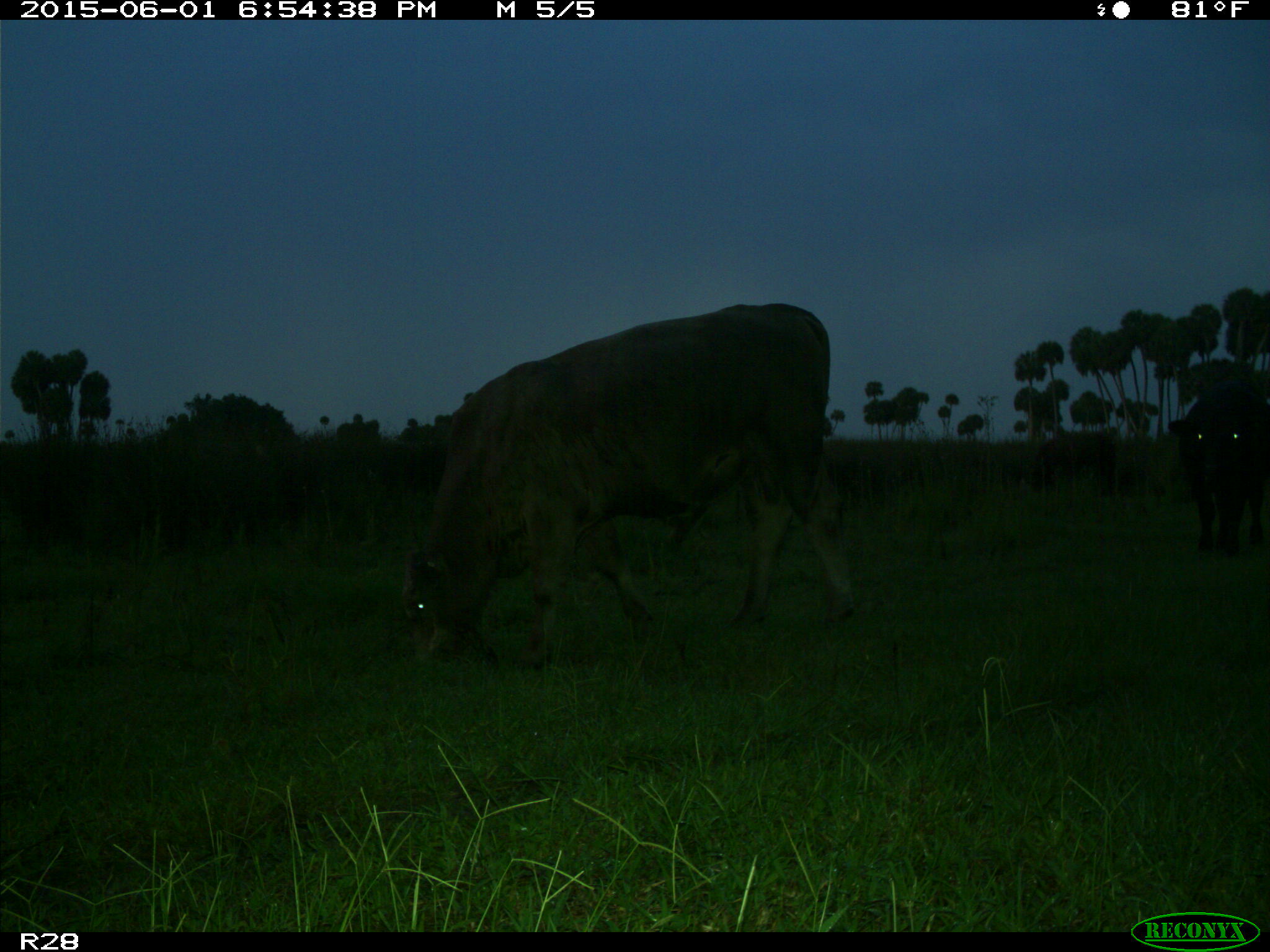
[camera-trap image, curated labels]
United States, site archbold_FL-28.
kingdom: Animalia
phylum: Chordata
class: Mammalia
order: Artiodactyla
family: Bovidae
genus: Bos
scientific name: Bos taurus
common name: domestic cow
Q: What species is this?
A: Bos taurus (domestic cow).